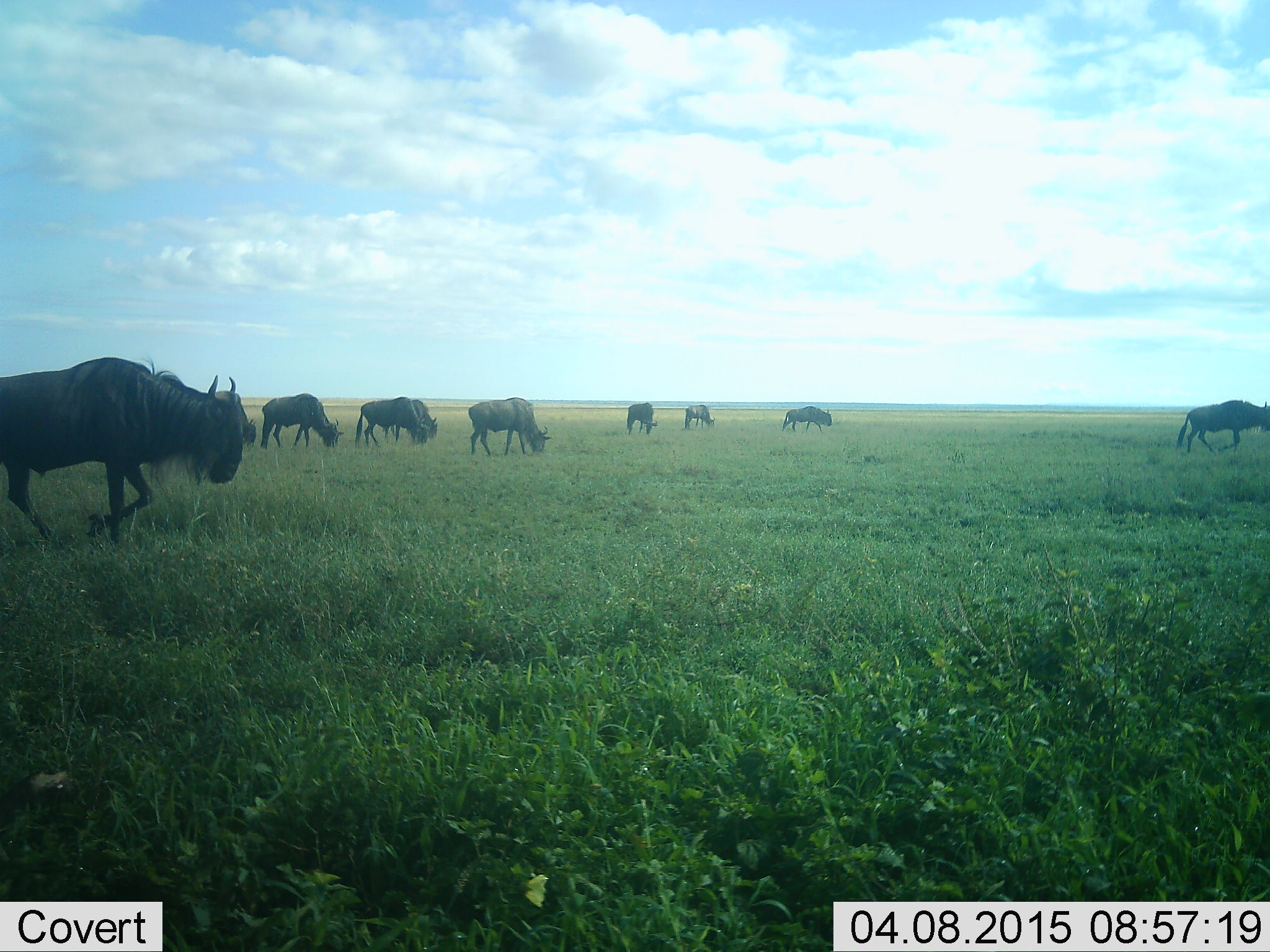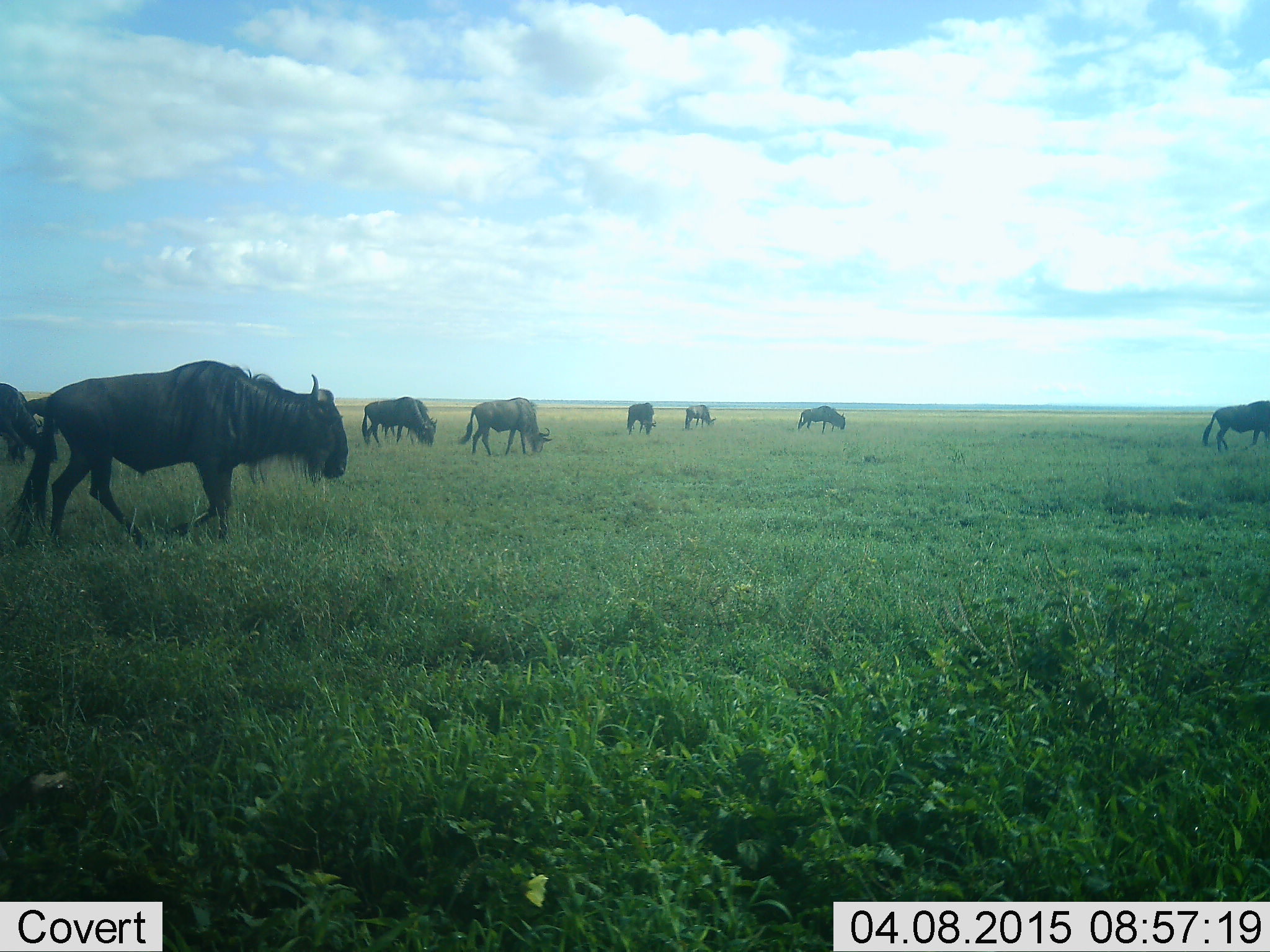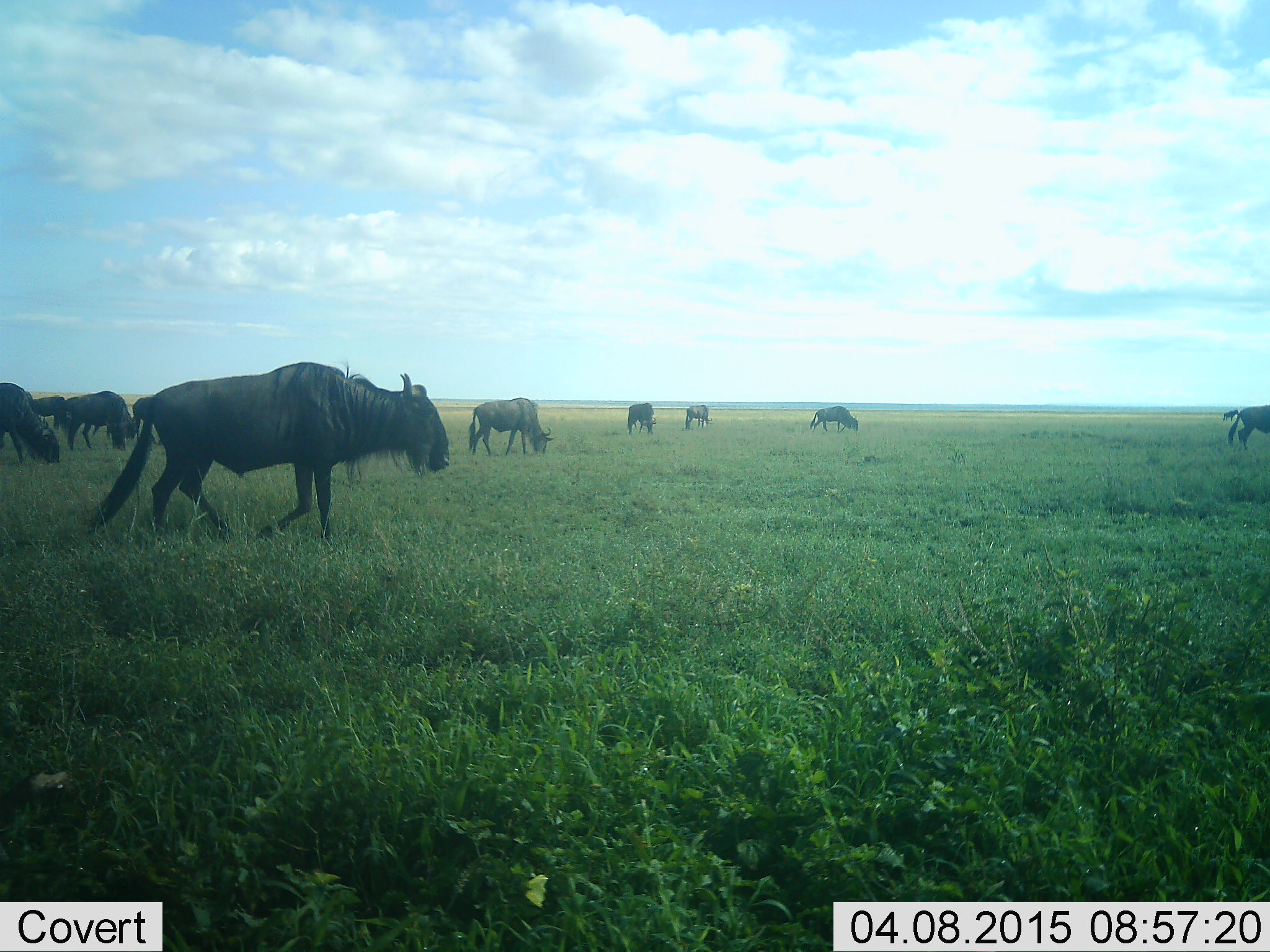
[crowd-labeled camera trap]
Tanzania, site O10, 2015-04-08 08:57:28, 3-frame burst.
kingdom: Animalia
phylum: Chordata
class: Mammalia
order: Artiodactyla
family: Bovidae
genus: Connochaetes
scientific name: Connochaetes taurinus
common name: blue wildebeest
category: wildebeest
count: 9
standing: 10%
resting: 0%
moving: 80%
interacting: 0%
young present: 0%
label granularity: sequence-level